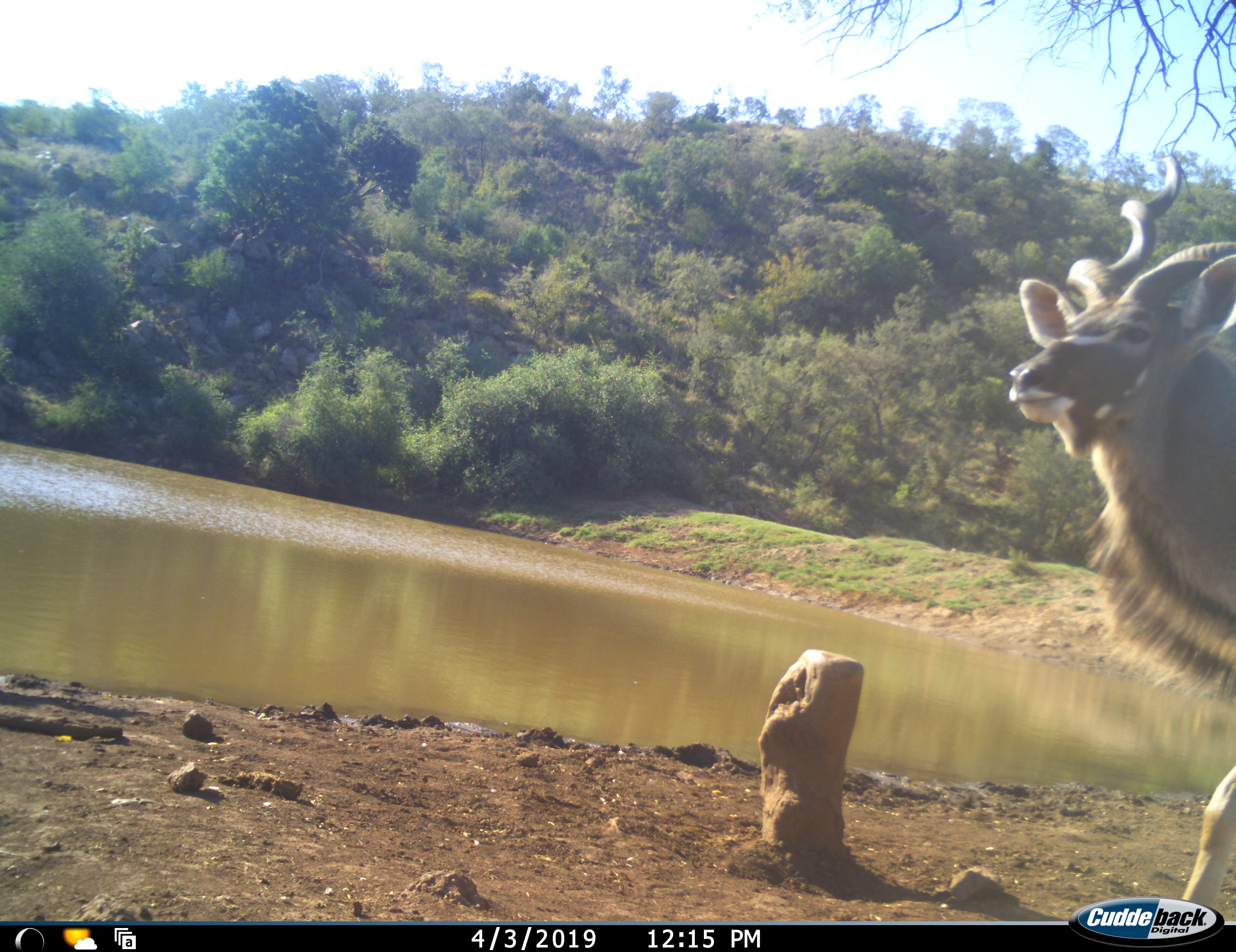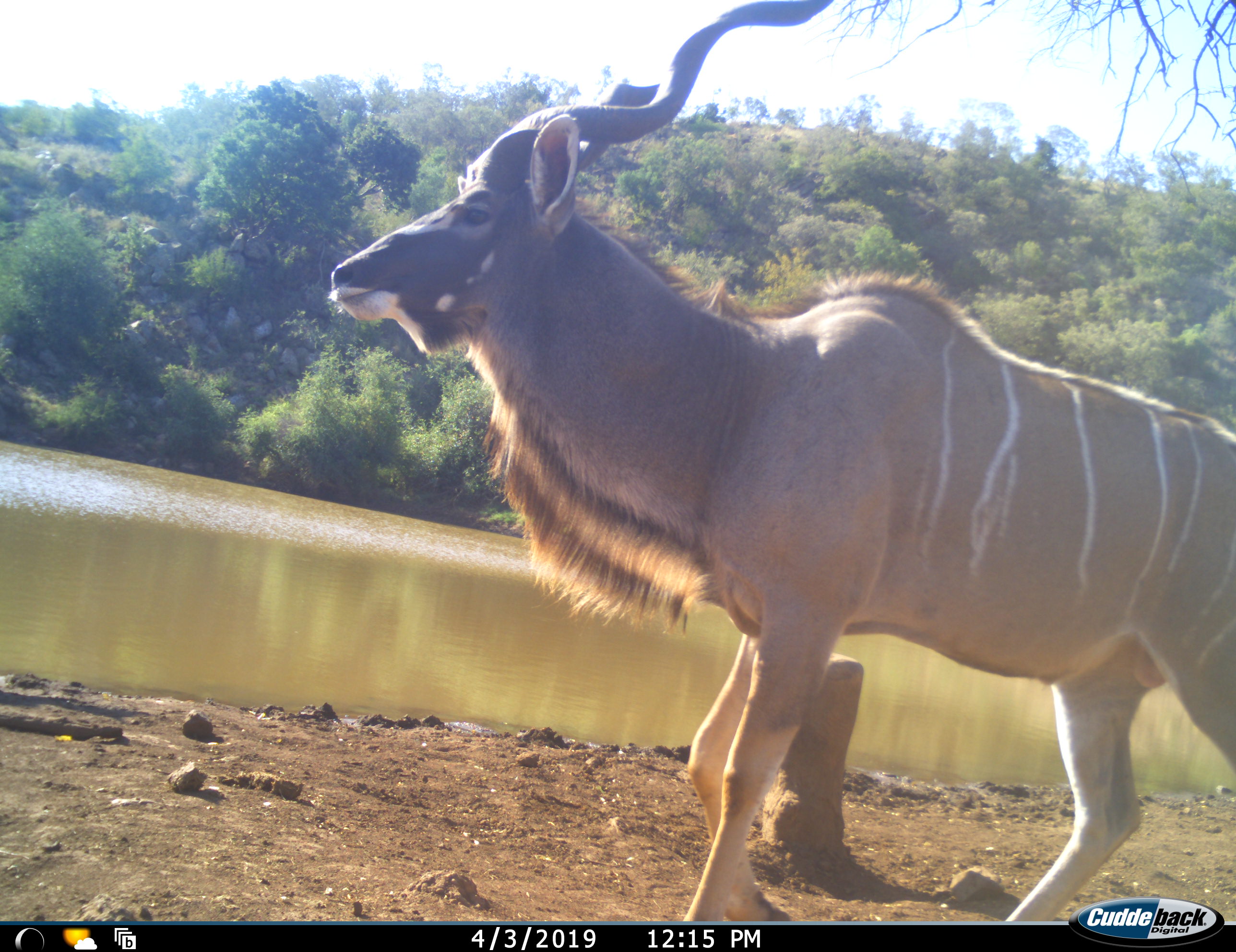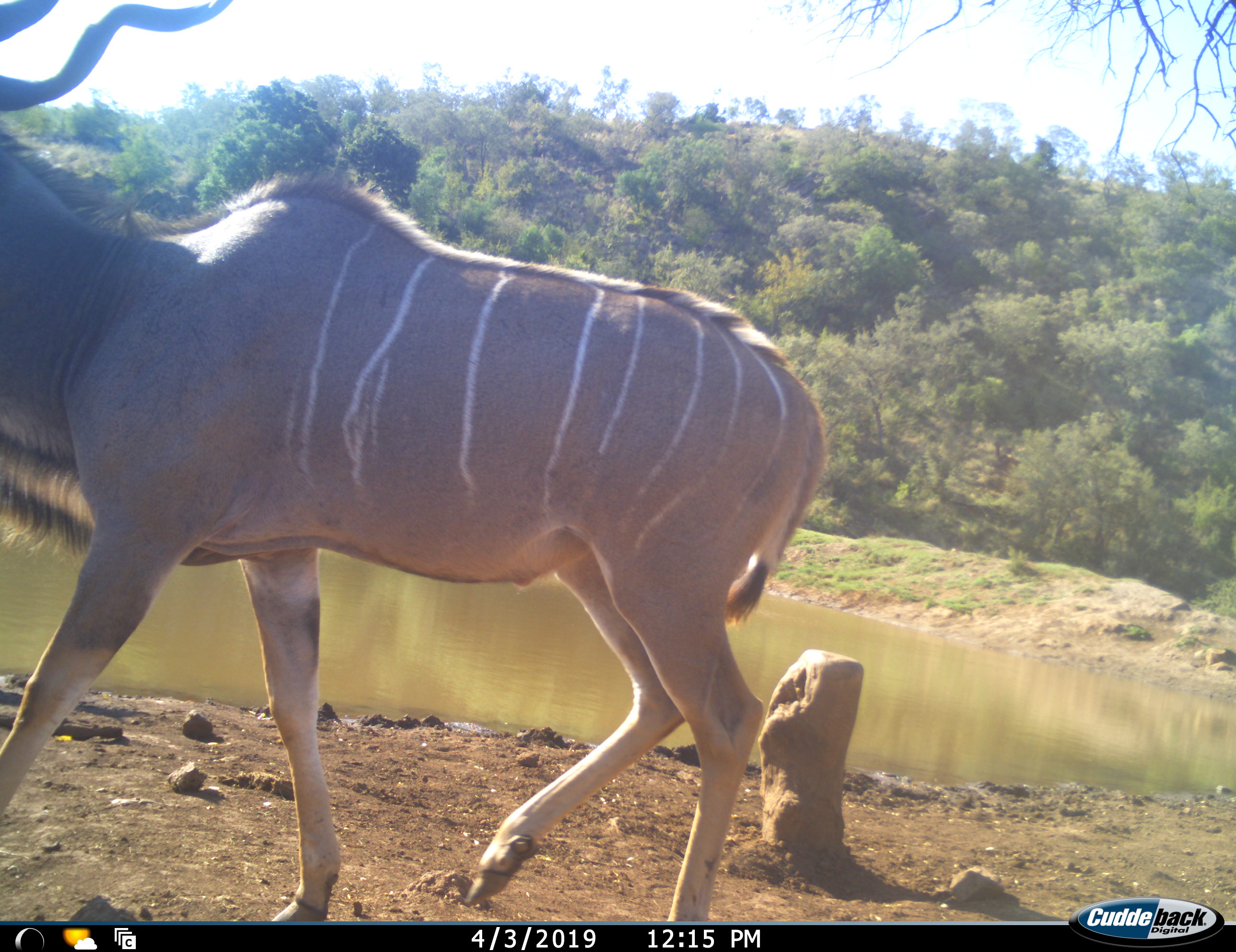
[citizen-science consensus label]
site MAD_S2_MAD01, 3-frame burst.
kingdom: Animalia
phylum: Chordata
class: Mammalia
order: Artiodactyla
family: Bovidae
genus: Tragelaphus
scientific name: Tragelaphus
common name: kudu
Kudu (Tragelaphus), count 1. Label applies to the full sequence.